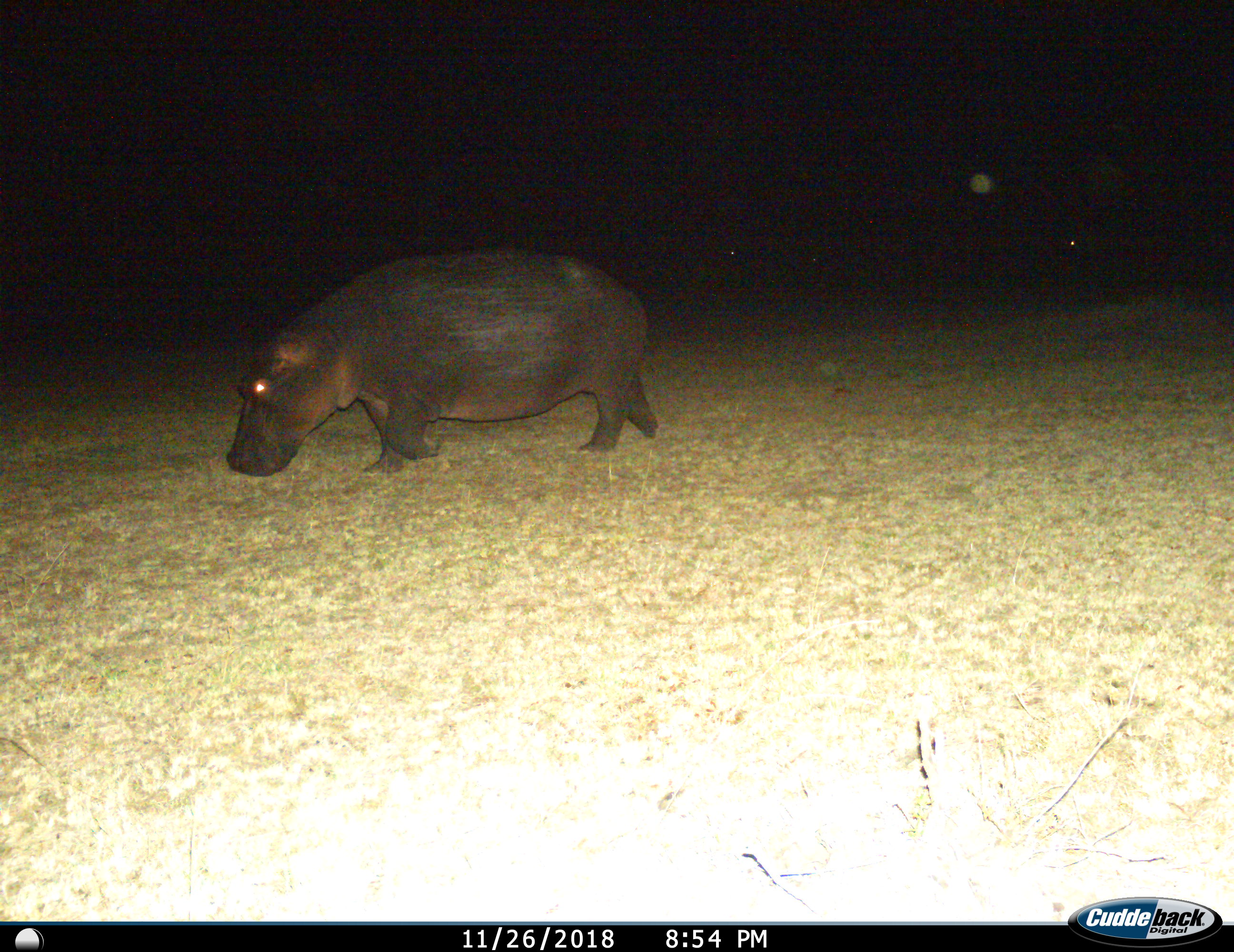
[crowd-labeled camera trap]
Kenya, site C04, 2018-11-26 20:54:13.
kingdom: Animalia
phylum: Chordata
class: Mammalia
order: Artiodactyla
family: Hippopotamidae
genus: Hippopotamus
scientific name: Hippopotamus amphibius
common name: hippopotamus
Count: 1.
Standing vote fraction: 0%.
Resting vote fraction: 0%.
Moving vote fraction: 100%.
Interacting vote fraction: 0%.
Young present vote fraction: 0%.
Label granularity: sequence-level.